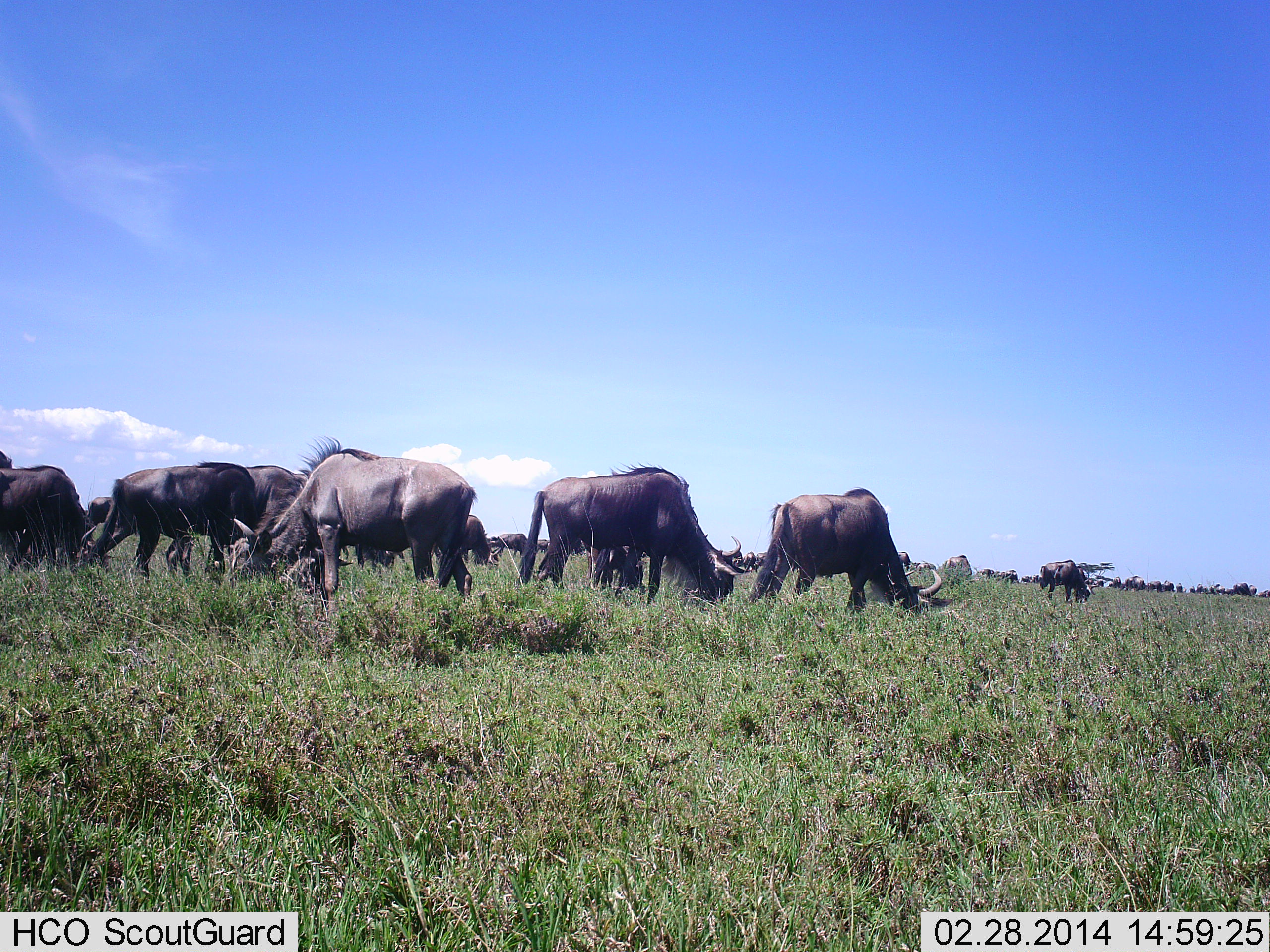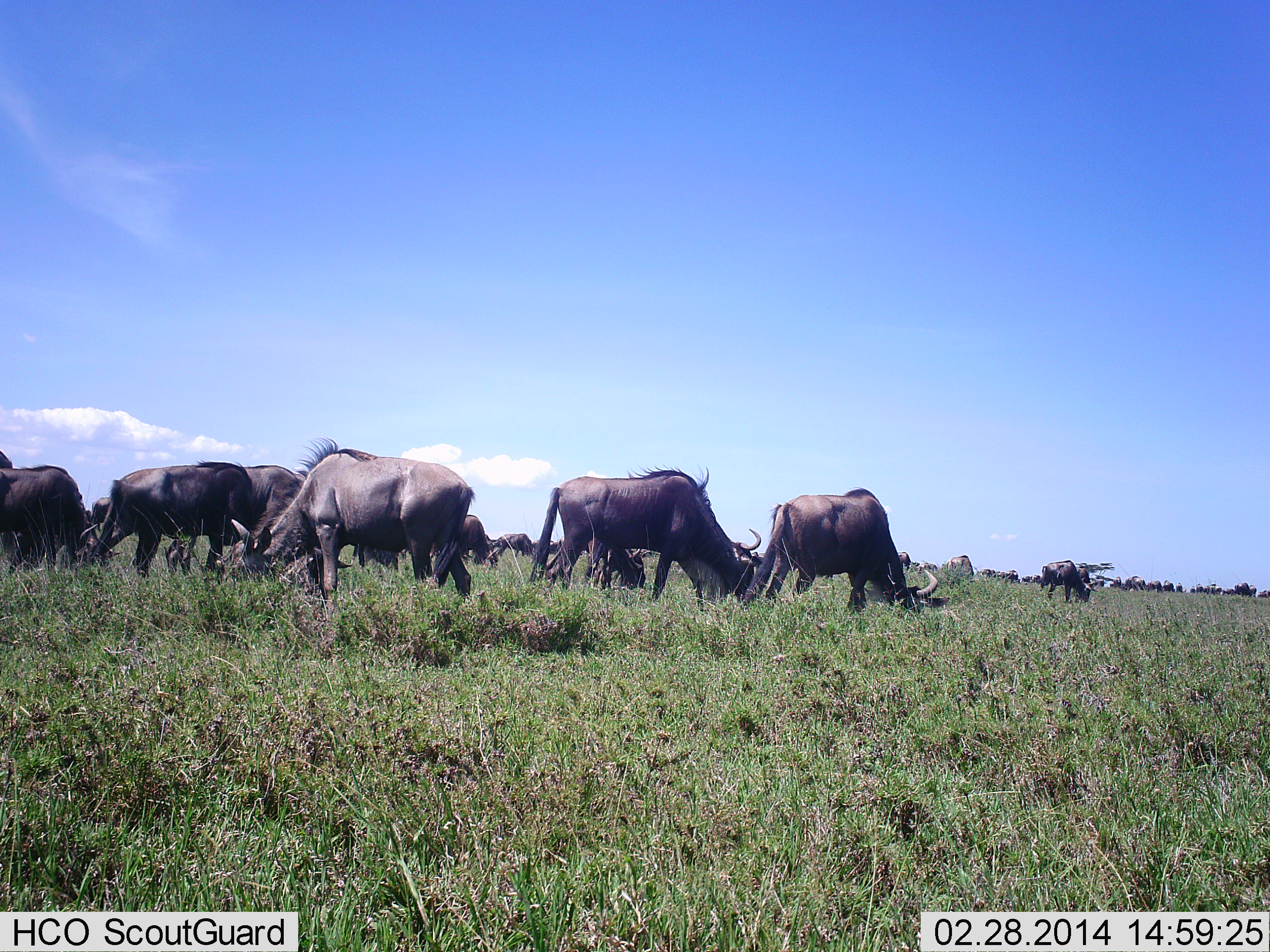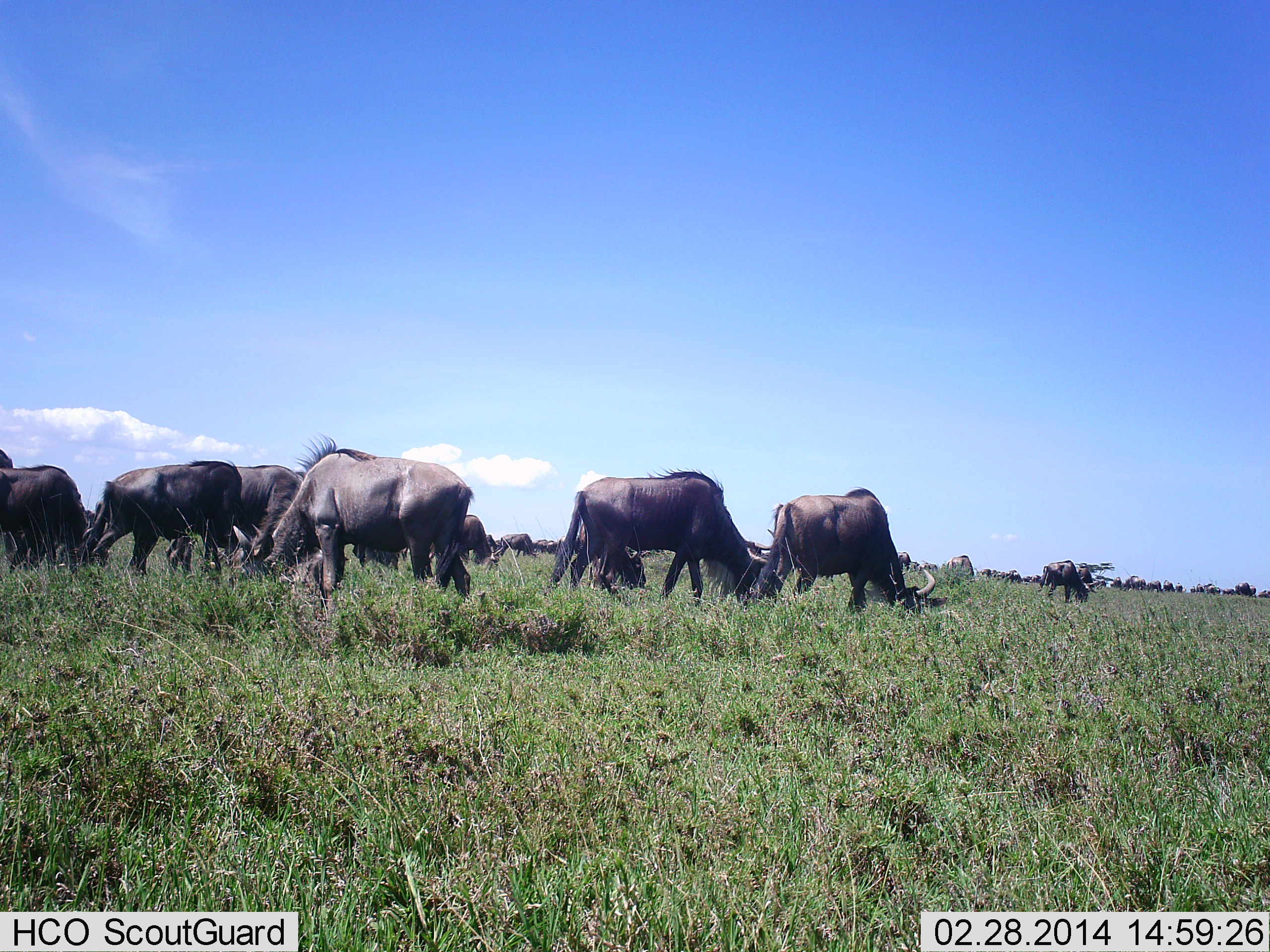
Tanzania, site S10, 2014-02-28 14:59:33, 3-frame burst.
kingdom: Animalia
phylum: Chordata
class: Mammalia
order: Artiodactyla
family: Bovidae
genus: Connochaetes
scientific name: Connochaetes taurinus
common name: blue wildebeest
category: wildebeest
Wildebeest (blue wildebeest) (Connochaetes taurinus), count 11-50. Behavior (volunteer vote fractions): standing 20%, resting 0%, moving 10%, interacting 0%. Young present (vote fraction): 0%. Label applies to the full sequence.